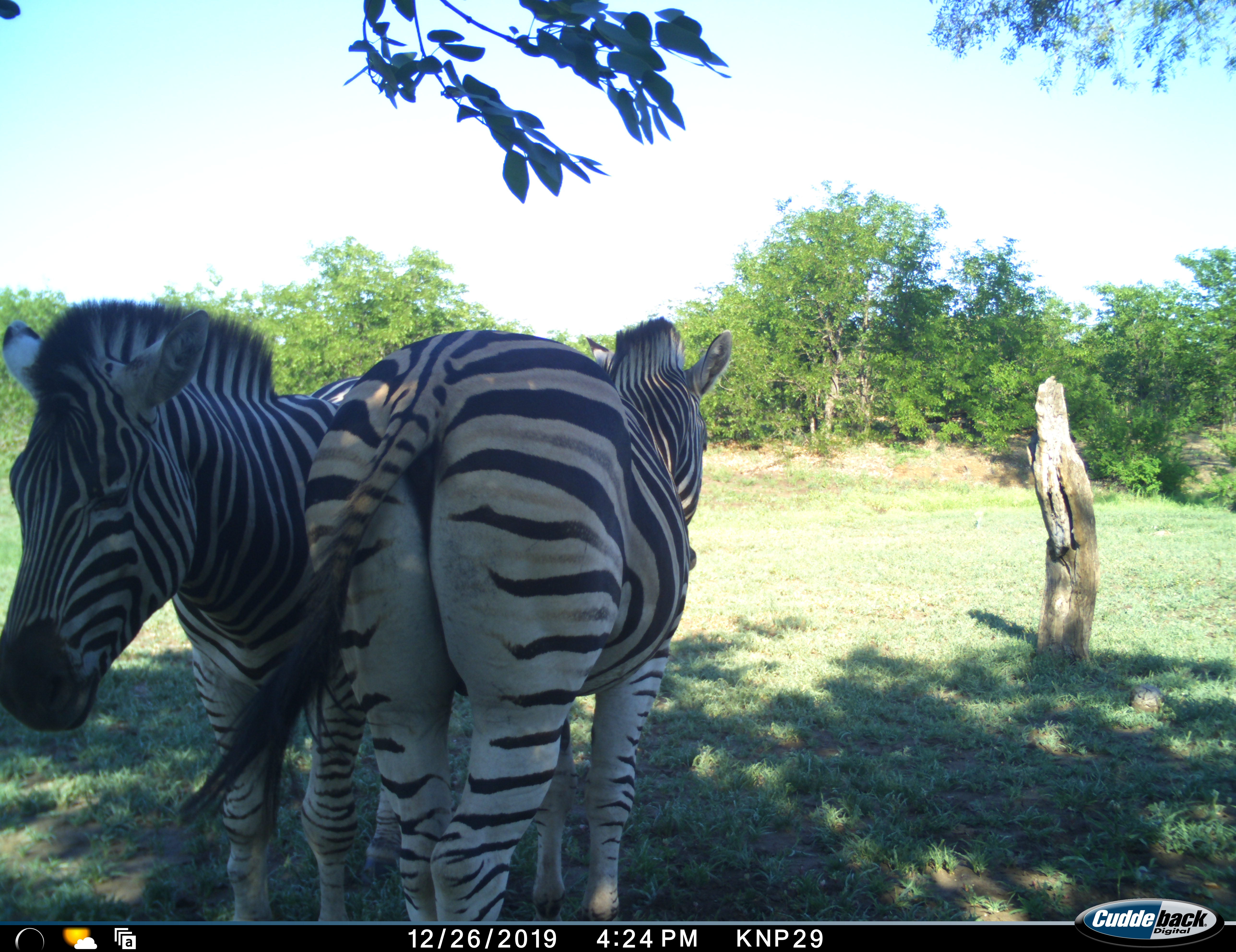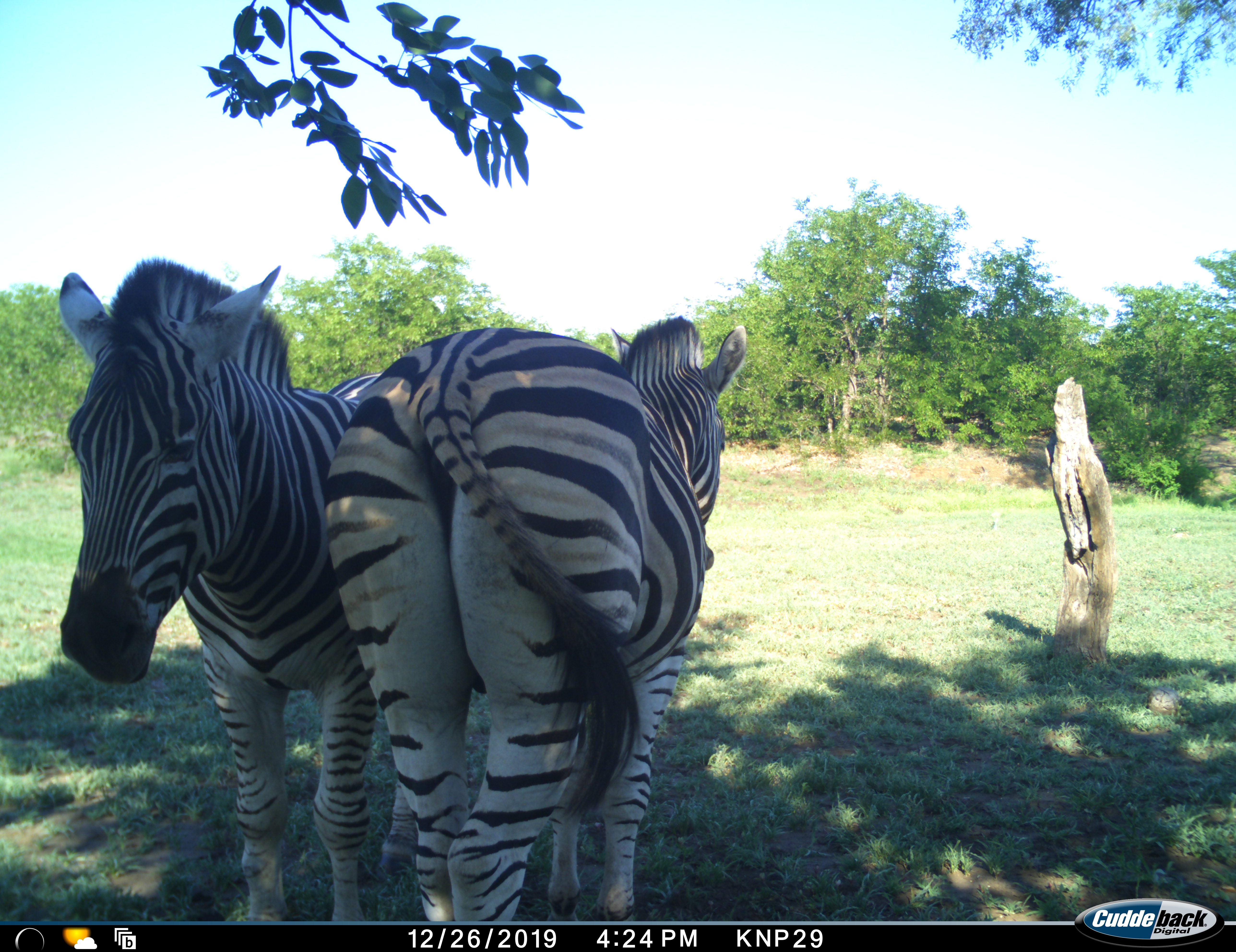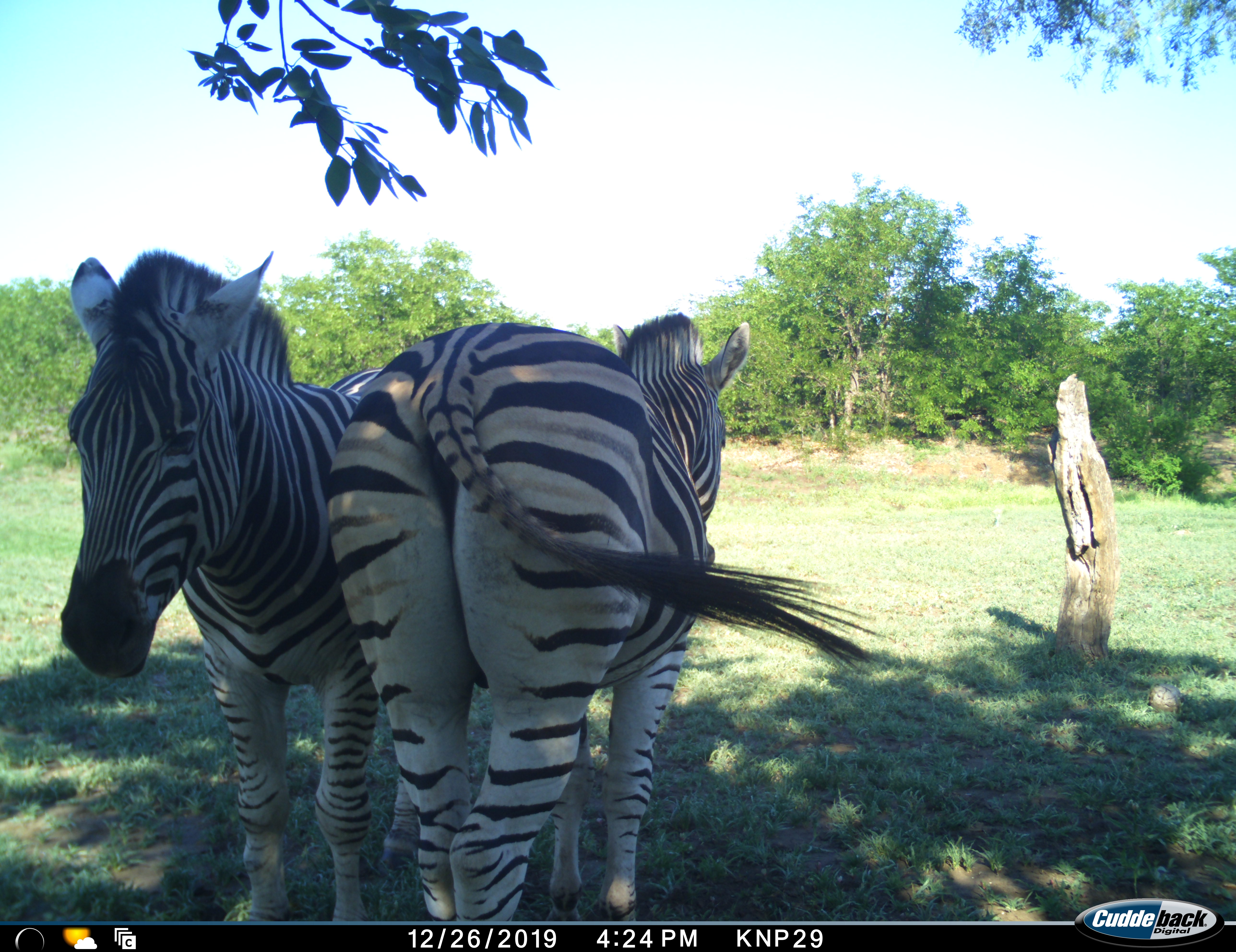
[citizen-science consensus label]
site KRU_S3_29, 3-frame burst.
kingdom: Animalia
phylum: Chordata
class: Mammalia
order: Perissodactyla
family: Equidae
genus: Equus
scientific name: Equus quagga burchellii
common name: burchell's zebra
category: zebraburchells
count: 2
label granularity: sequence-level